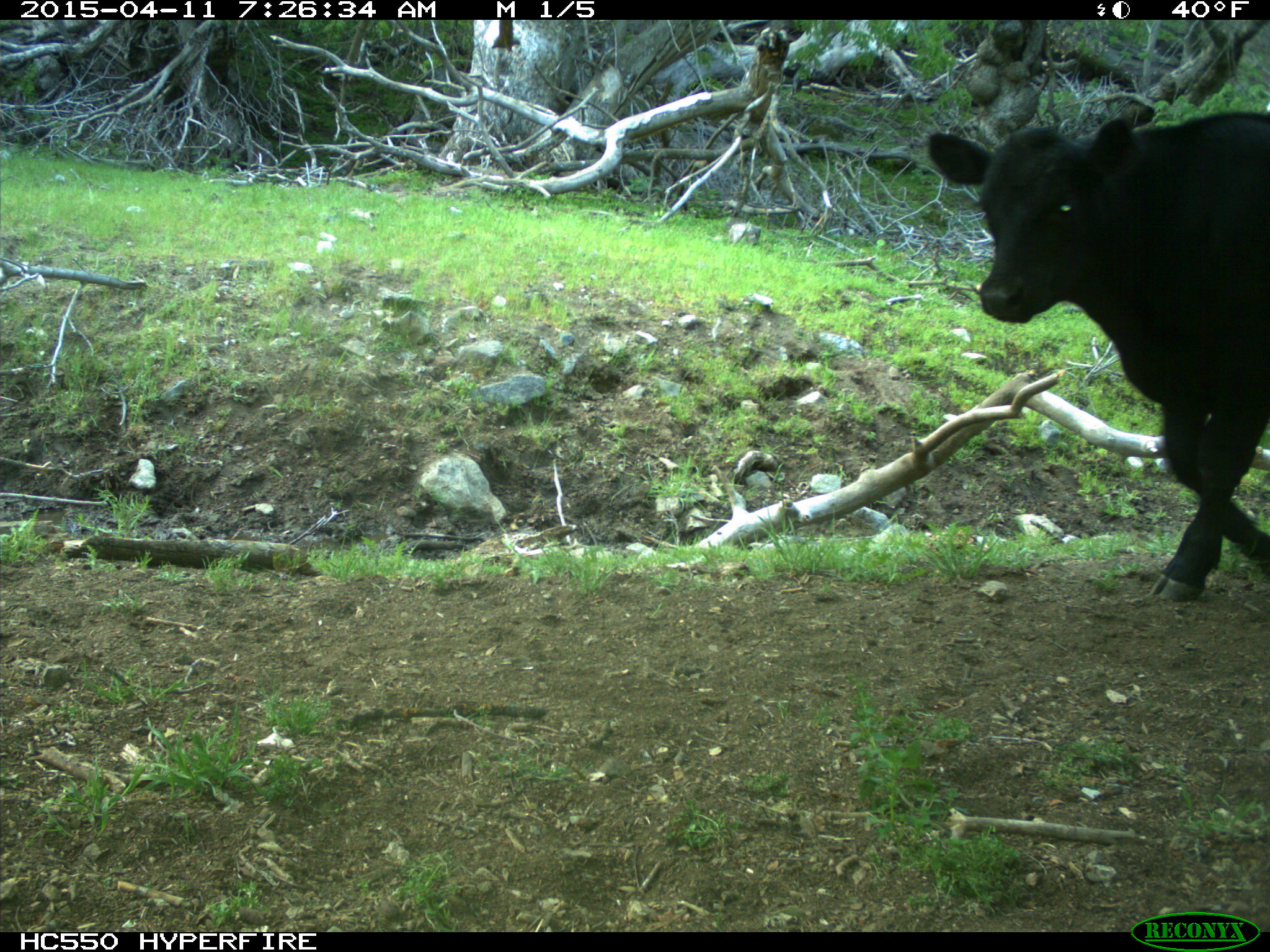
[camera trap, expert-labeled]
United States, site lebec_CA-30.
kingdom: Animalia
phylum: Chordata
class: Mammalia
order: Artiodactyla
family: Bovidae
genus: Bos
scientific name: Bos taurus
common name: domestic cow